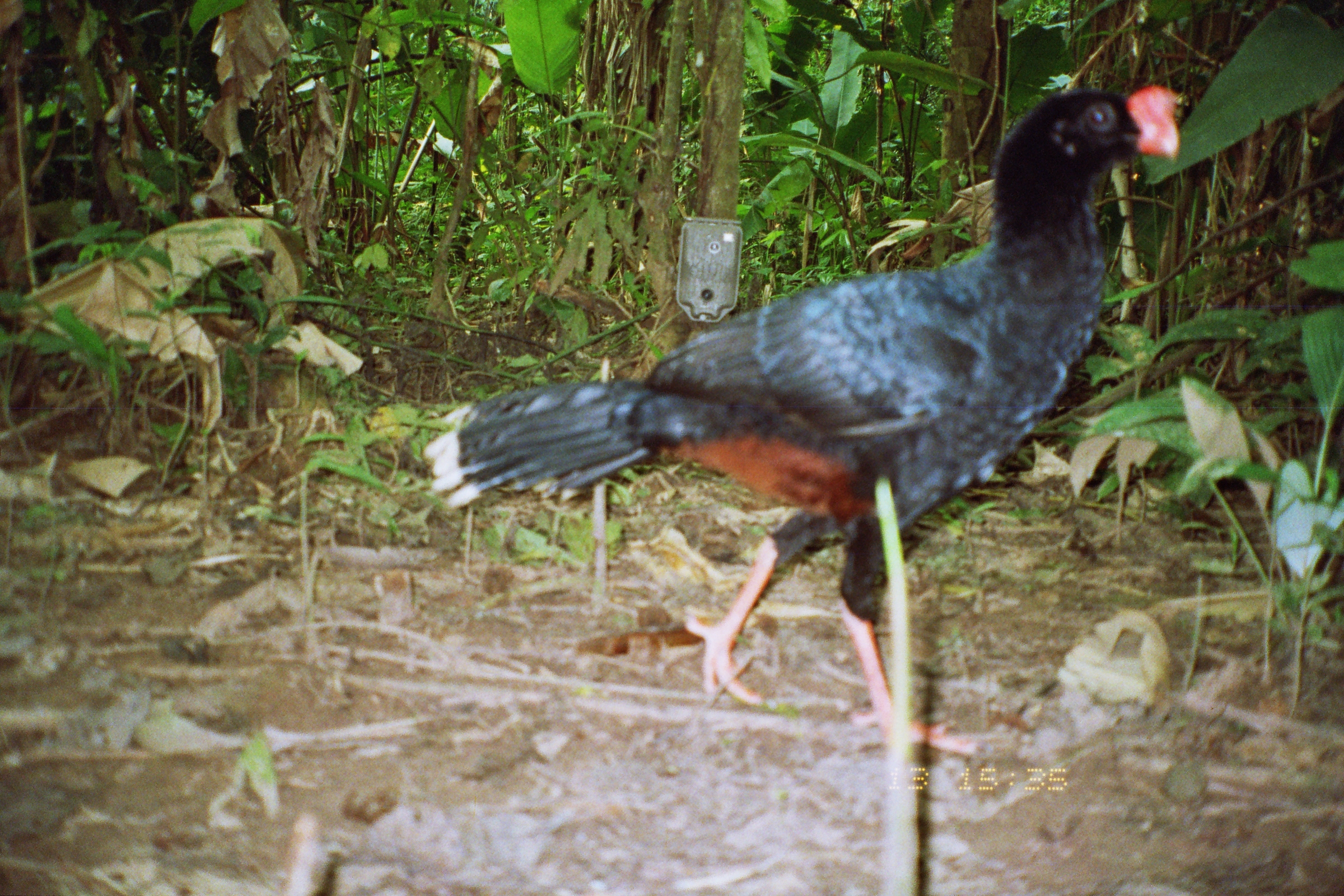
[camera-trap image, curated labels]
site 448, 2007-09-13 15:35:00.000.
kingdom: Animalia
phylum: Chordata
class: Aves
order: Galliformes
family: Cracidae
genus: Mitu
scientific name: Mitu tuberosum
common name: razor-billed curassow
Mitu tuberosum (razor-billed curassow).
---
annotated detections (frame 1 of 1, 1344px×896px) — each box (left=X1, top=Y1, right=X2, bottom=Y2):
mitu tuberosum: (left=418, top=79, right=1184, bottom=752)